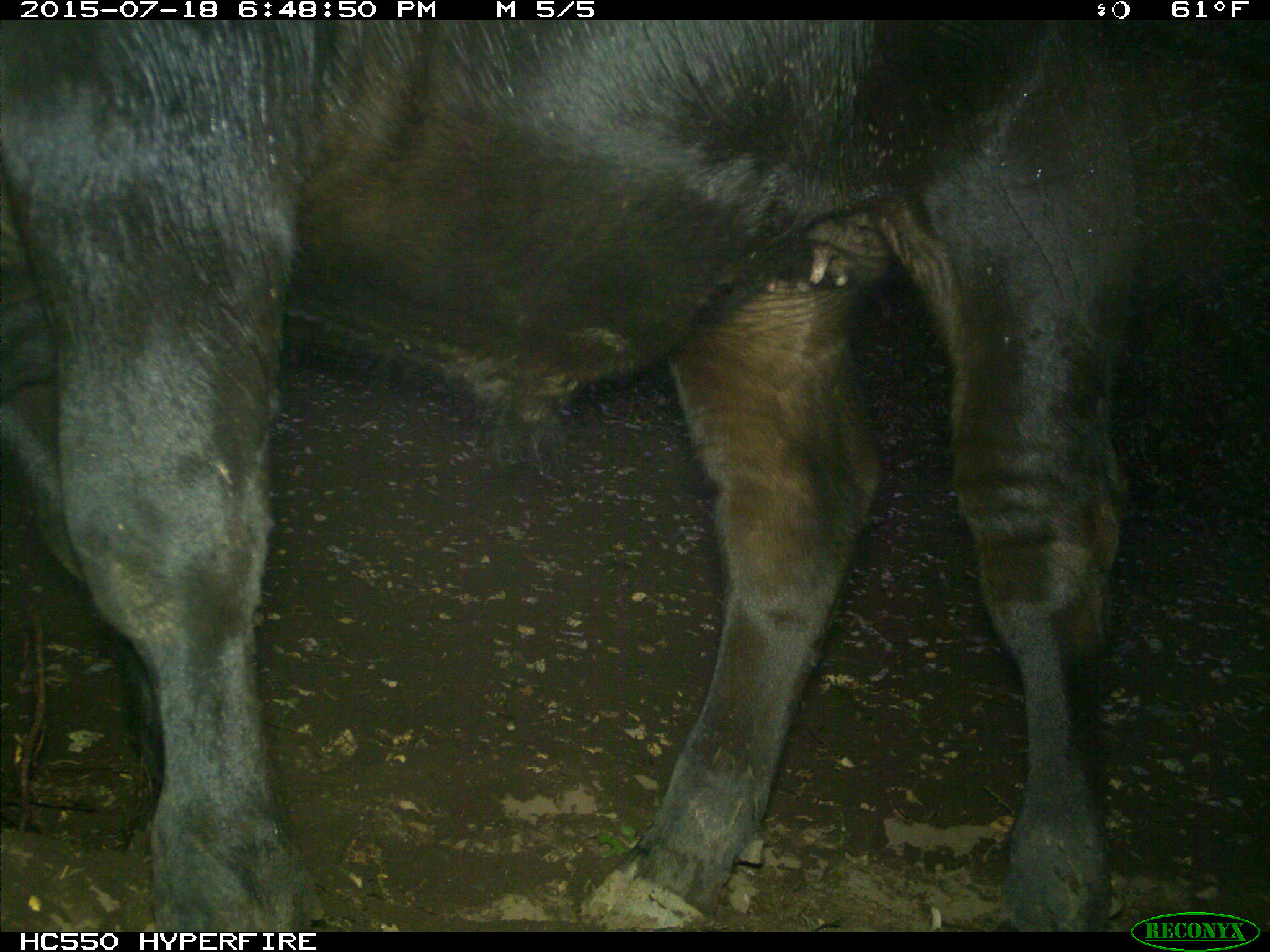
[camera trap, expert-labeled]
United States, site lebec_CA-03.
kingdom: Animalia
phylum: Chordata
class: Mammalia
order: Artiodactyla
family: Bovidae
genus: Bos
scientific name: Bos taurus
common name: domestic cow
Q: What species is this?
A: Bos taurus (domestic cow).